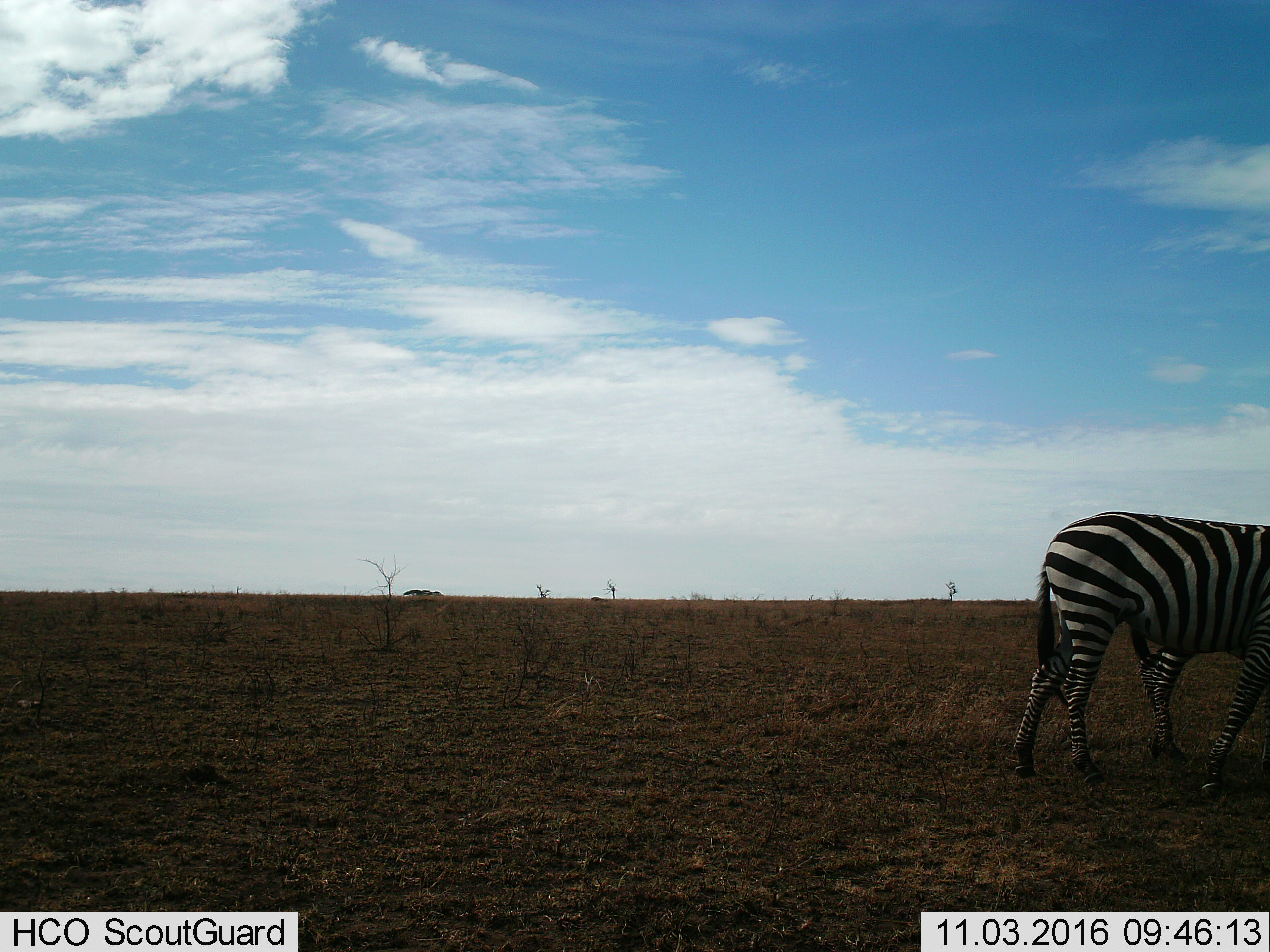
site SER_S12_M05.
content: unidentified animal